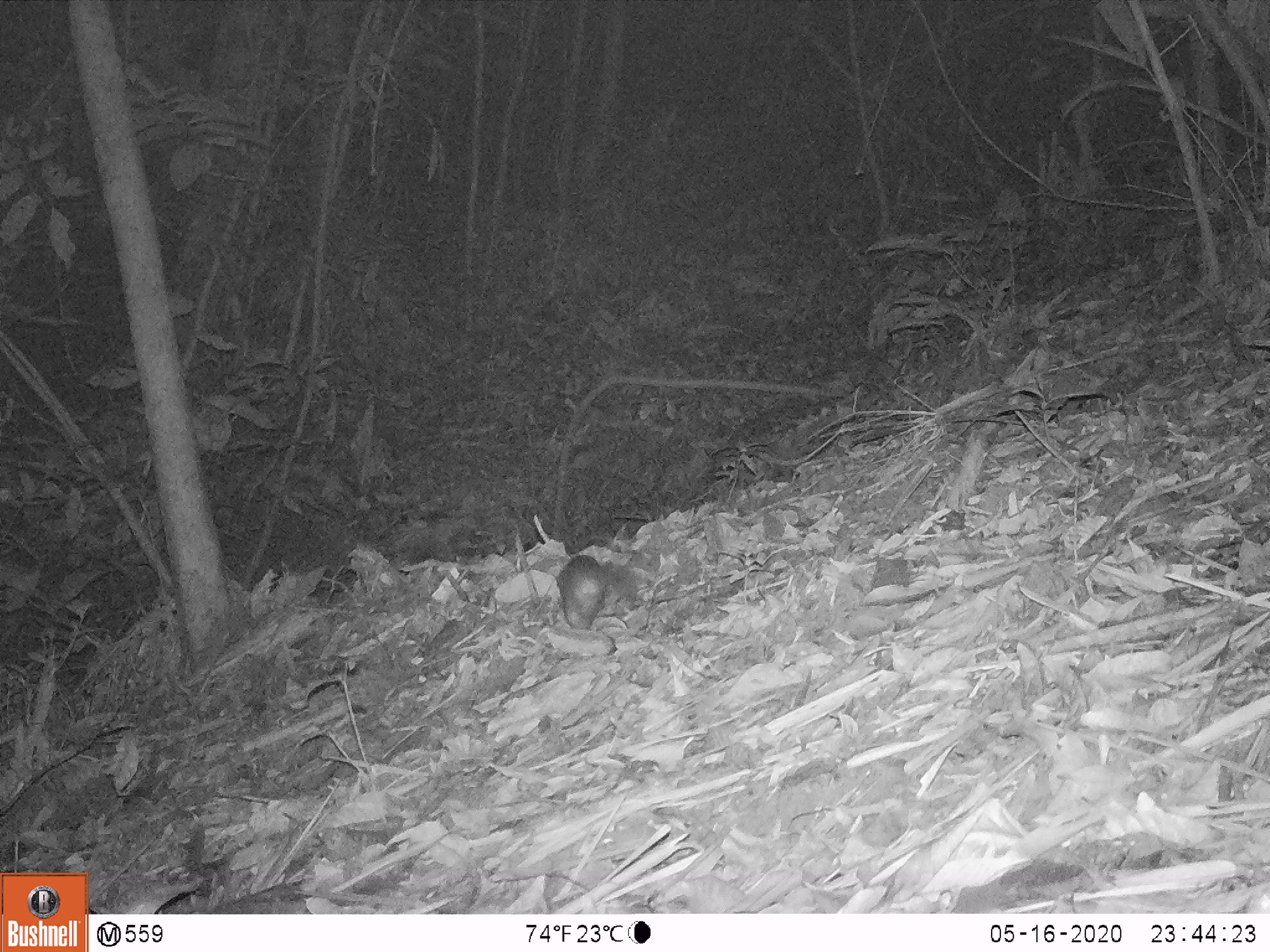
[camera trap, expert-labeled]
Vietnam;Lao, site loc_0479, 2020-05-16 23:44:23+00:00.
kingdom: Animalia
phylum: Chordata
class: Mammalia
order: Carnivora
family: Mustelidae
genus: Melogale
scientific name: Melogale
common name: ferret badger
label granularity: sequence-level